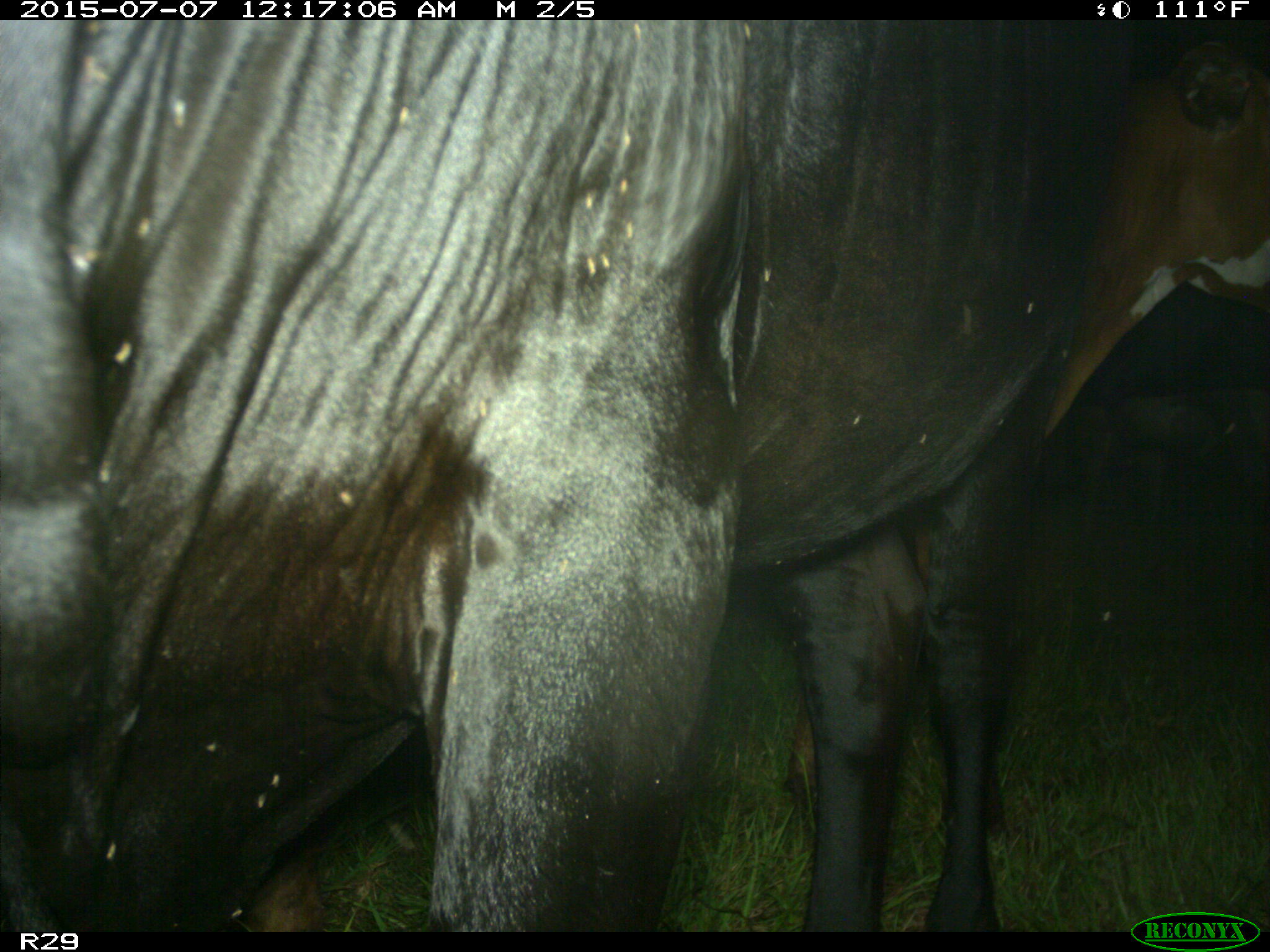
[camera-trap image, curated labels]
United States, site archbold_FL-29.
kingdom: Animalia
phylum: Chordata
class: Mammalia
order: Artiodactyla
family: Bovidae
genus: Bos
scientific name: Bos taurus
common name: domestic cow